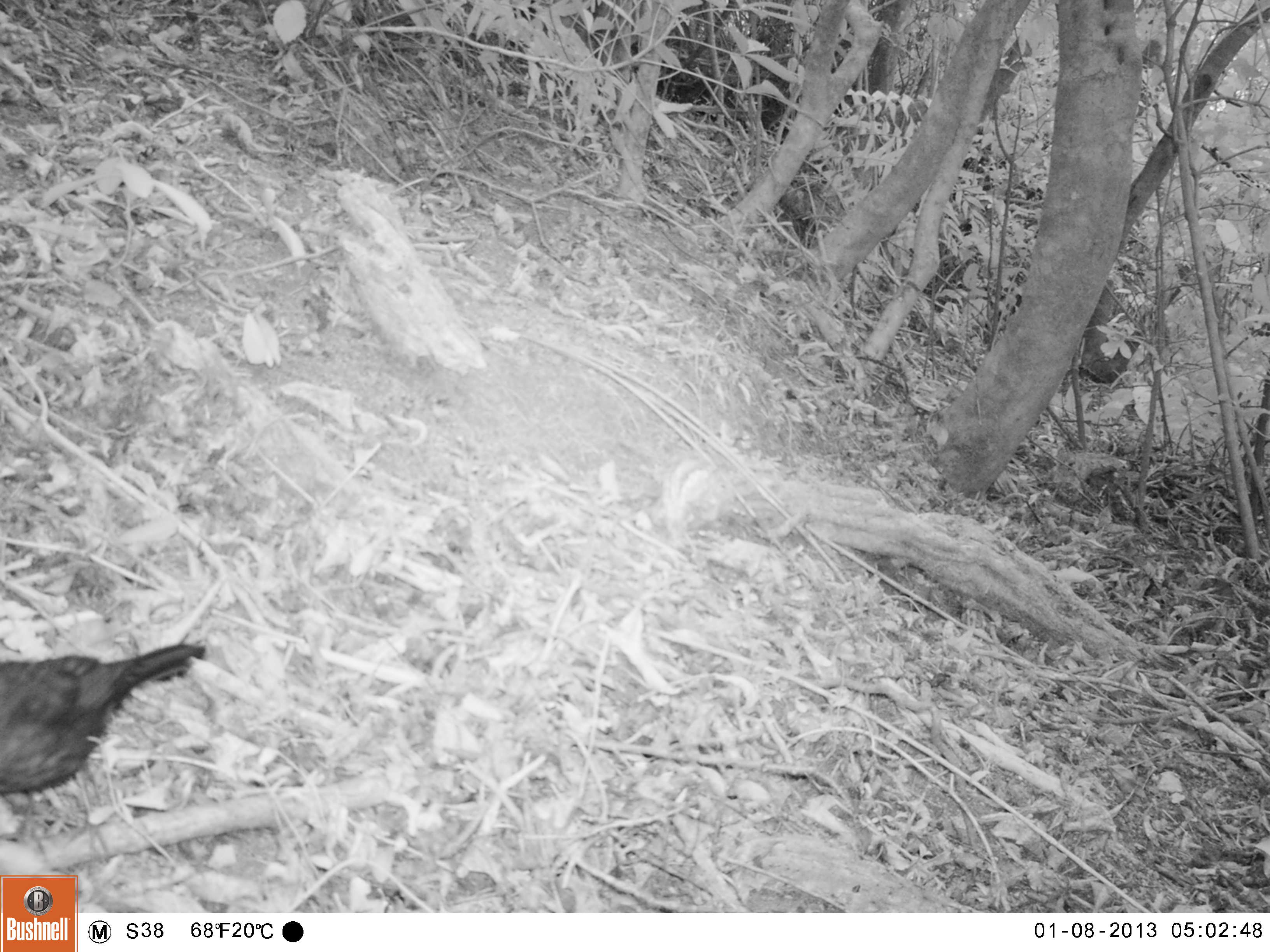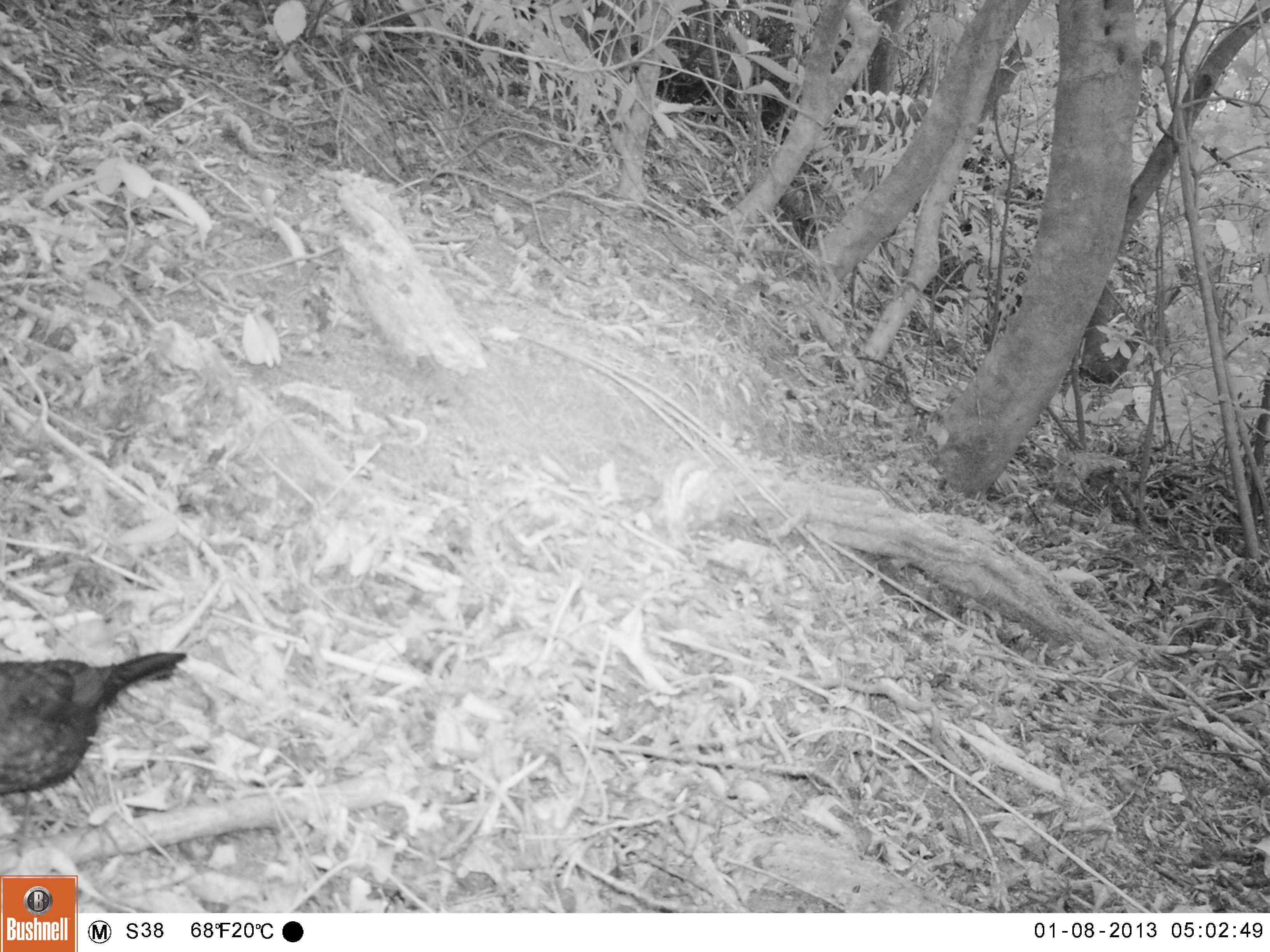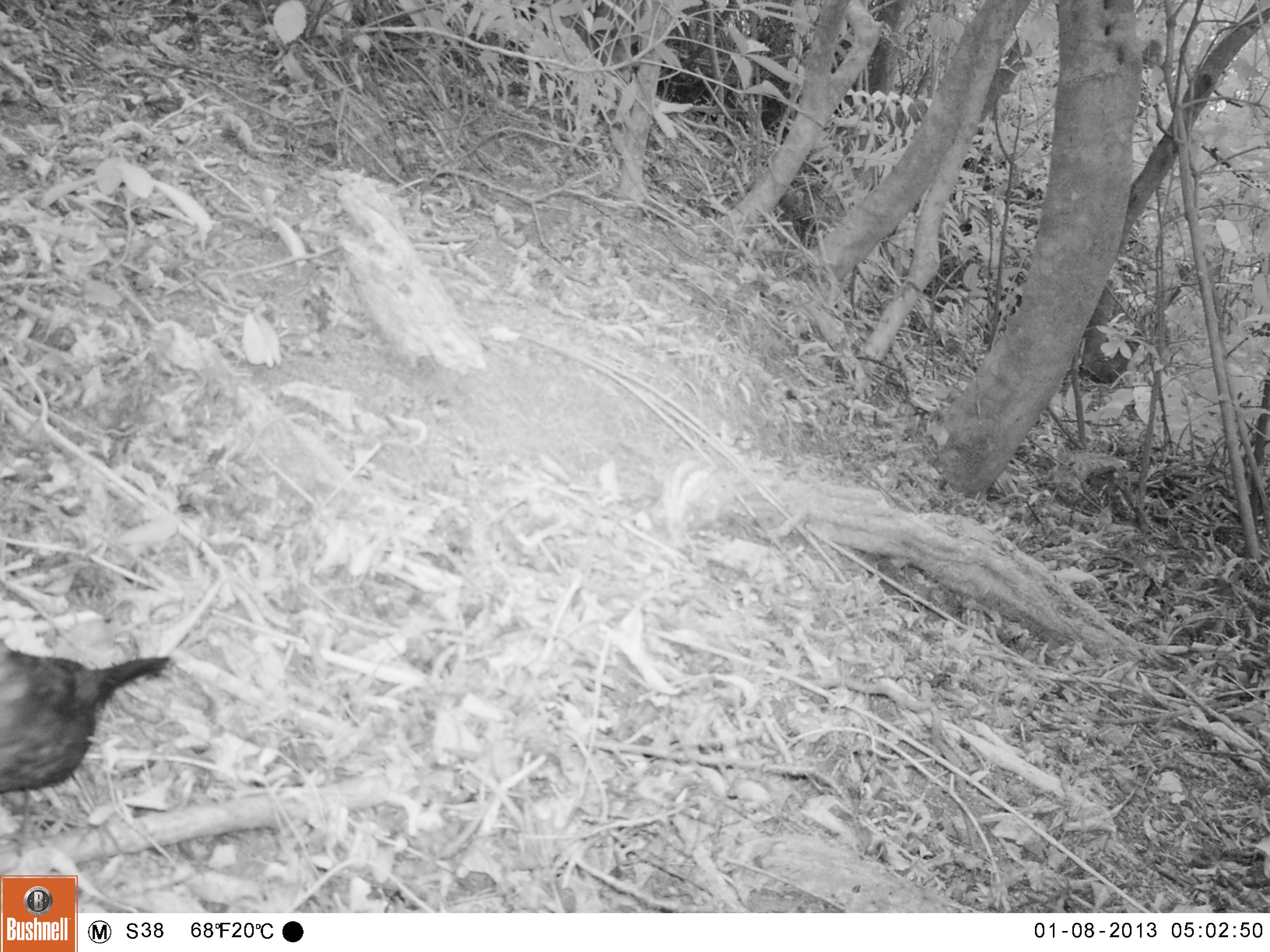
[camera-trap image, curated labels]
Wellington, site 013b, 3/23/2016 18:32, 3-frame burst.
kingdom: Animalia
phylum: Chordata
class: Aves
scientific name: Aves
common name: bird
Bird (Aves).